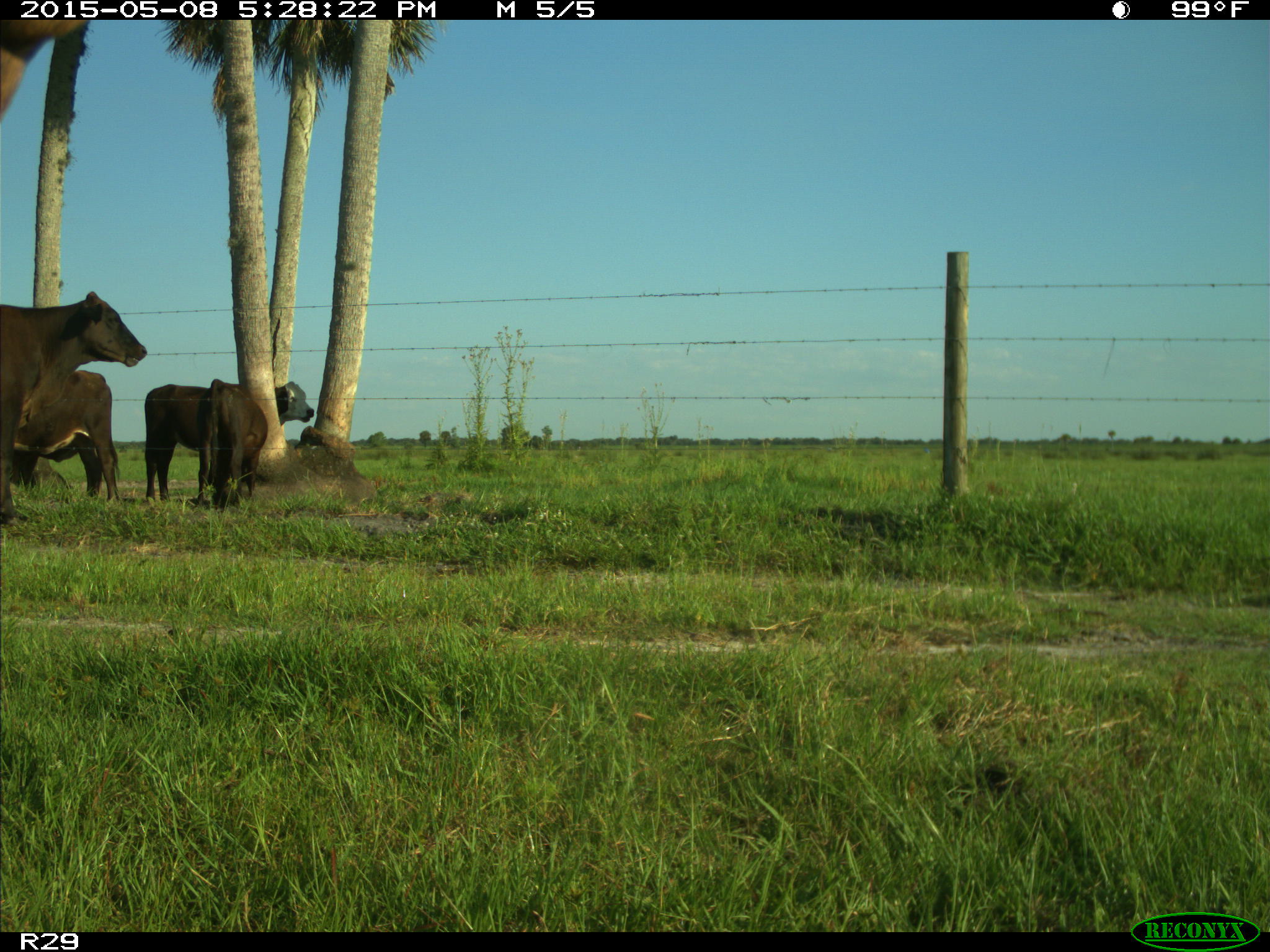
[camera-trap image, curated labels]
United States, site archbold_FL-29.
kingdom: Animalia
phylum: Chordata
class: Mammalia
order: Artiodactyla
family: Bovidae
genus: Bos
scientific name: Bos taurus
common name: domestic cow